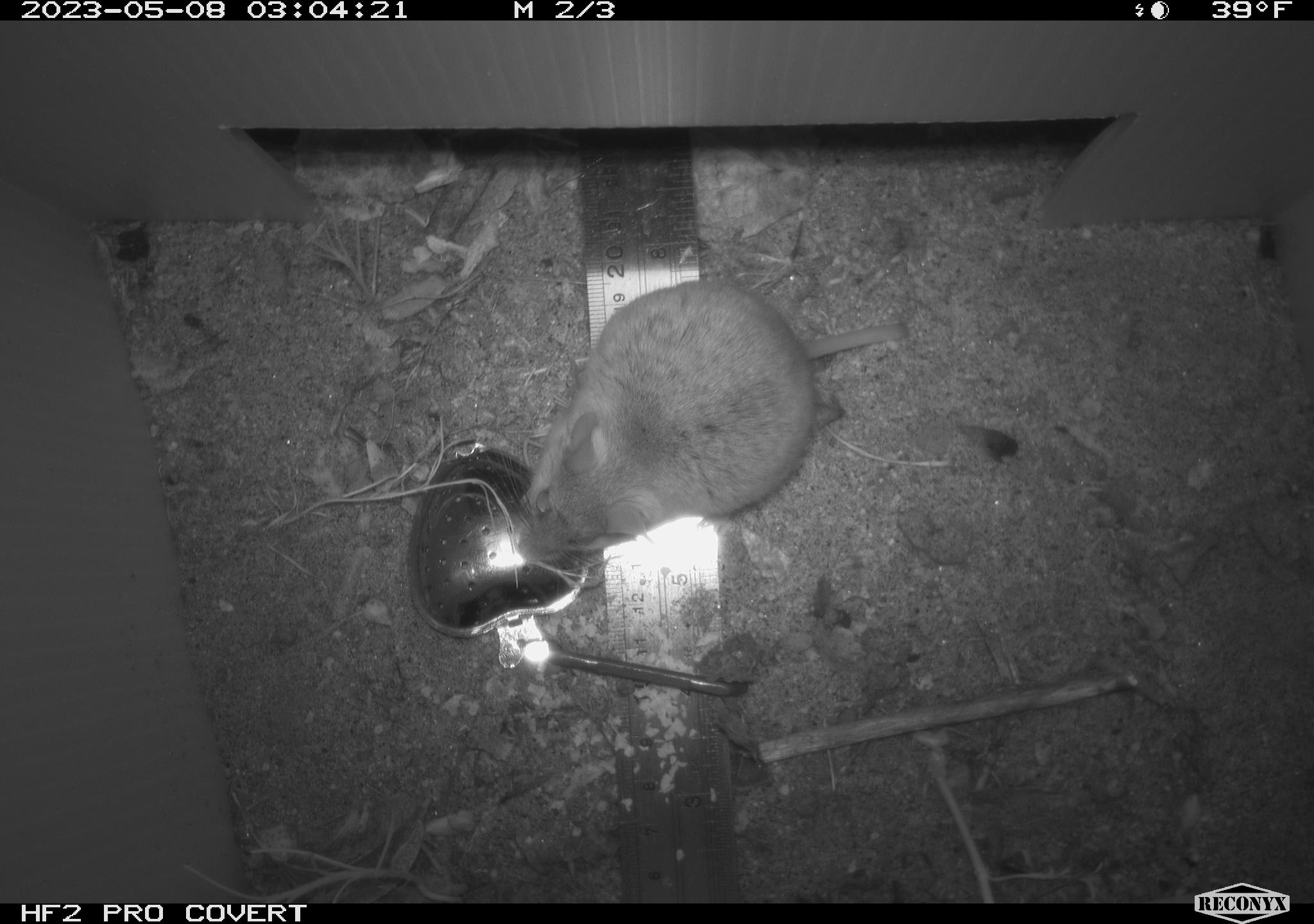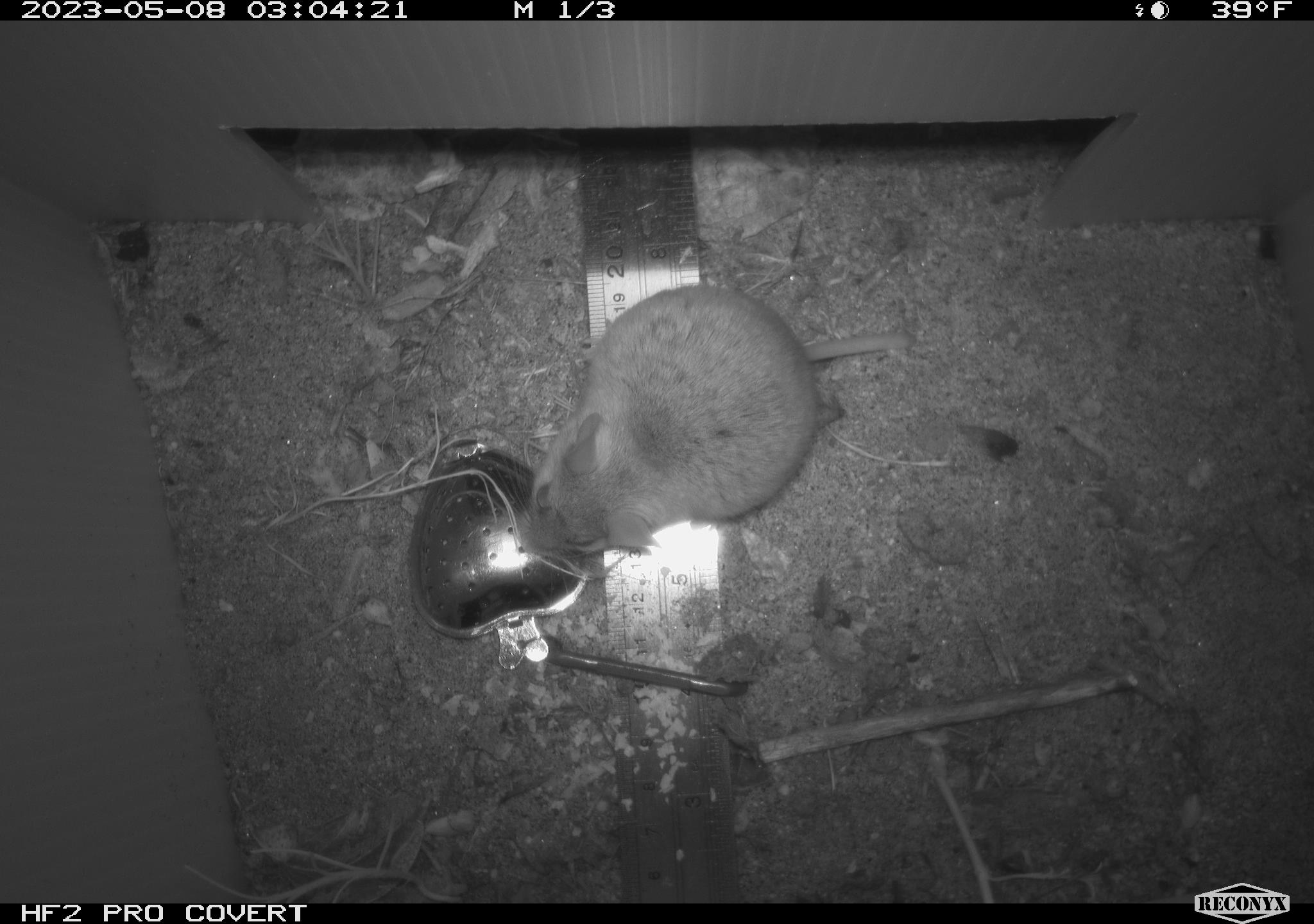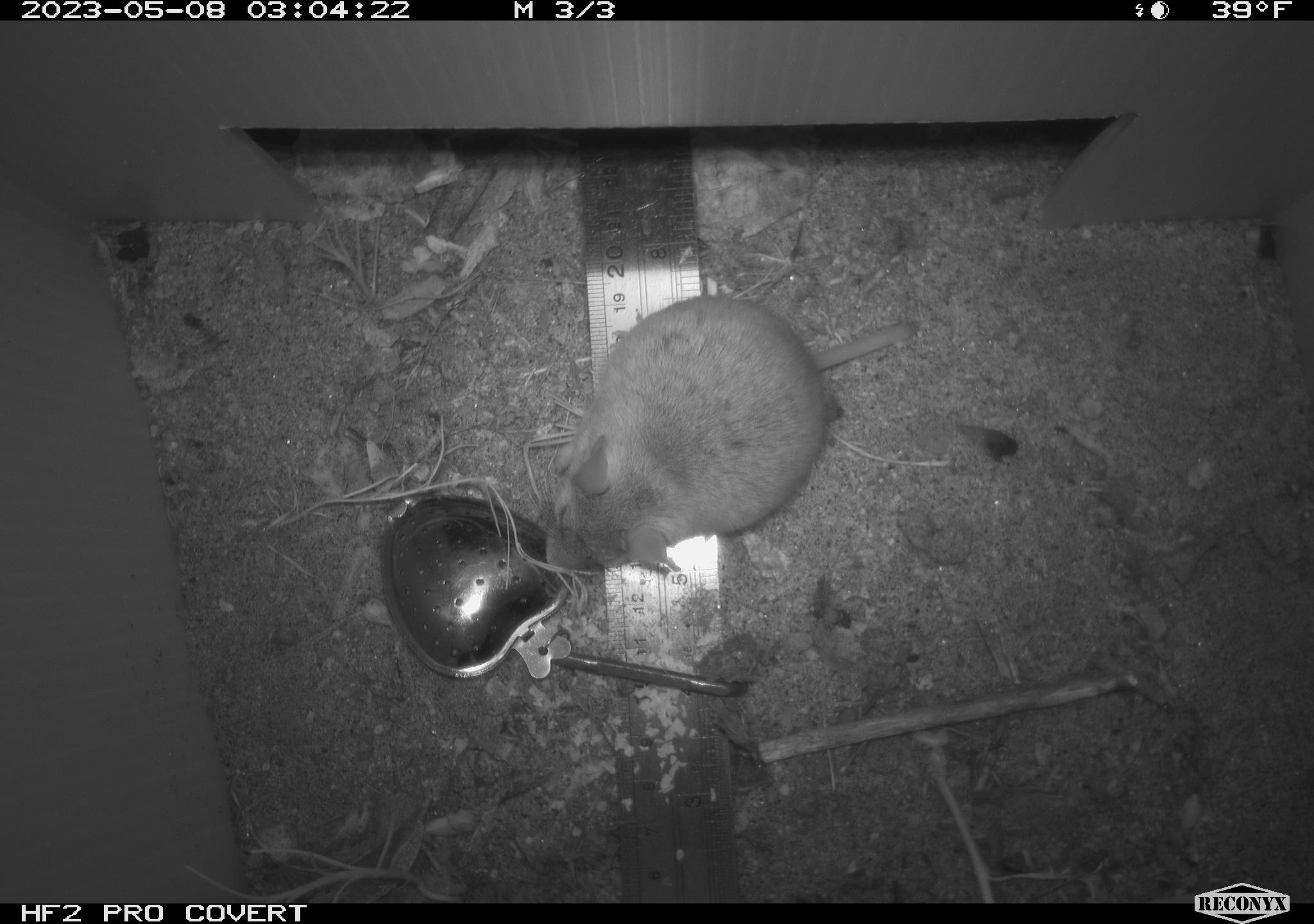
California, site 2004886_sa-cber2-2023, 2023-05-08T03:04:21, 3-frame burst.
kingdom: Animalia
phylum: Chordata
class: Mammalia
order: Rodentia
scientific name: Rodentia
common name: mouse species